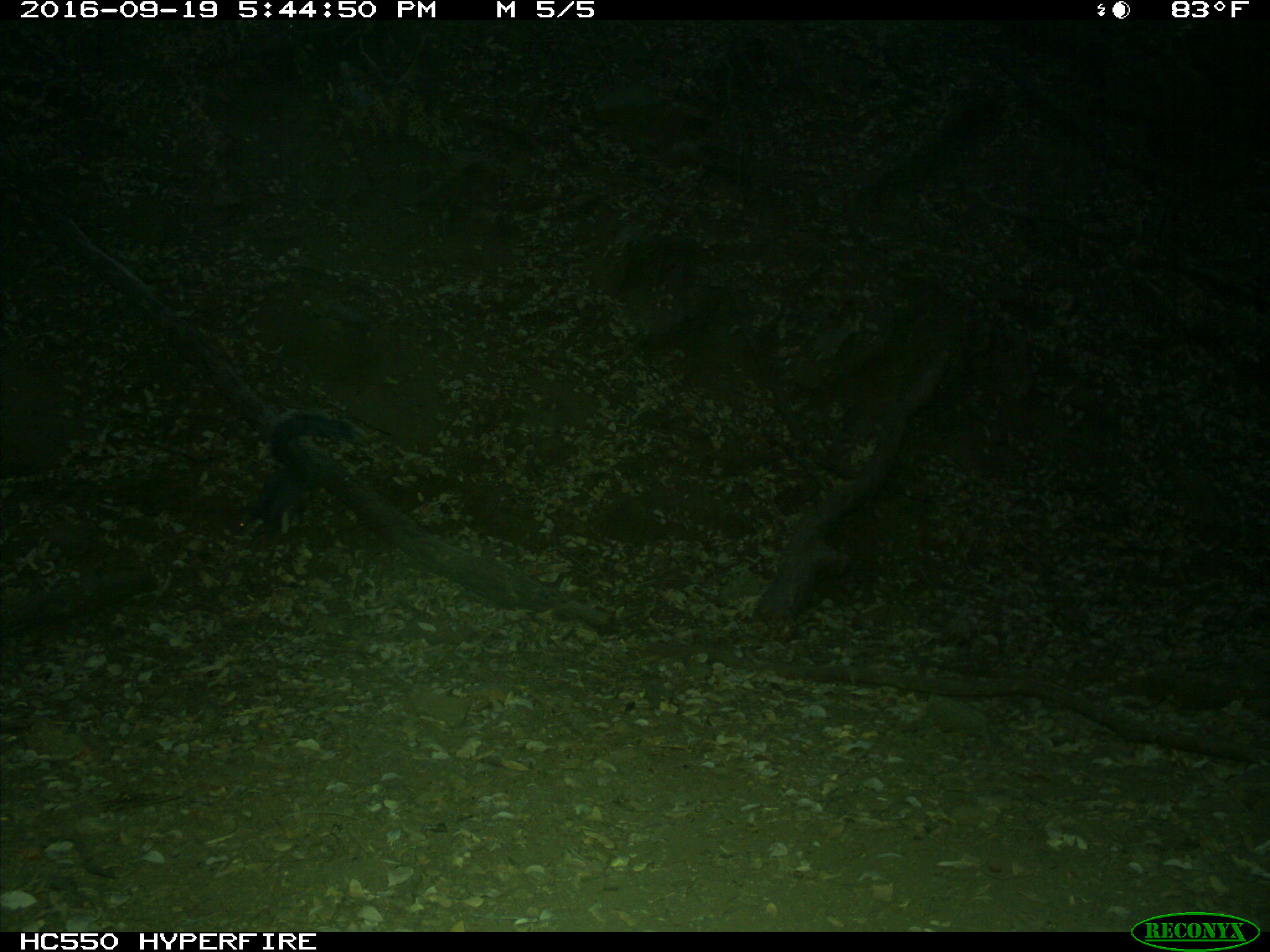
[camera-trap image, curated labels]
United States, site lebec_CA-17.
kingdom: Animalia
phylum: Chordata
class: Mammalia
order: Rodentia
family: Sciuridae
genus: Sciurus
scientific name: Sciurus carolinensis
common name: eastern gray squirrel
Sciurus carolinensis (eastern gray squirrel).